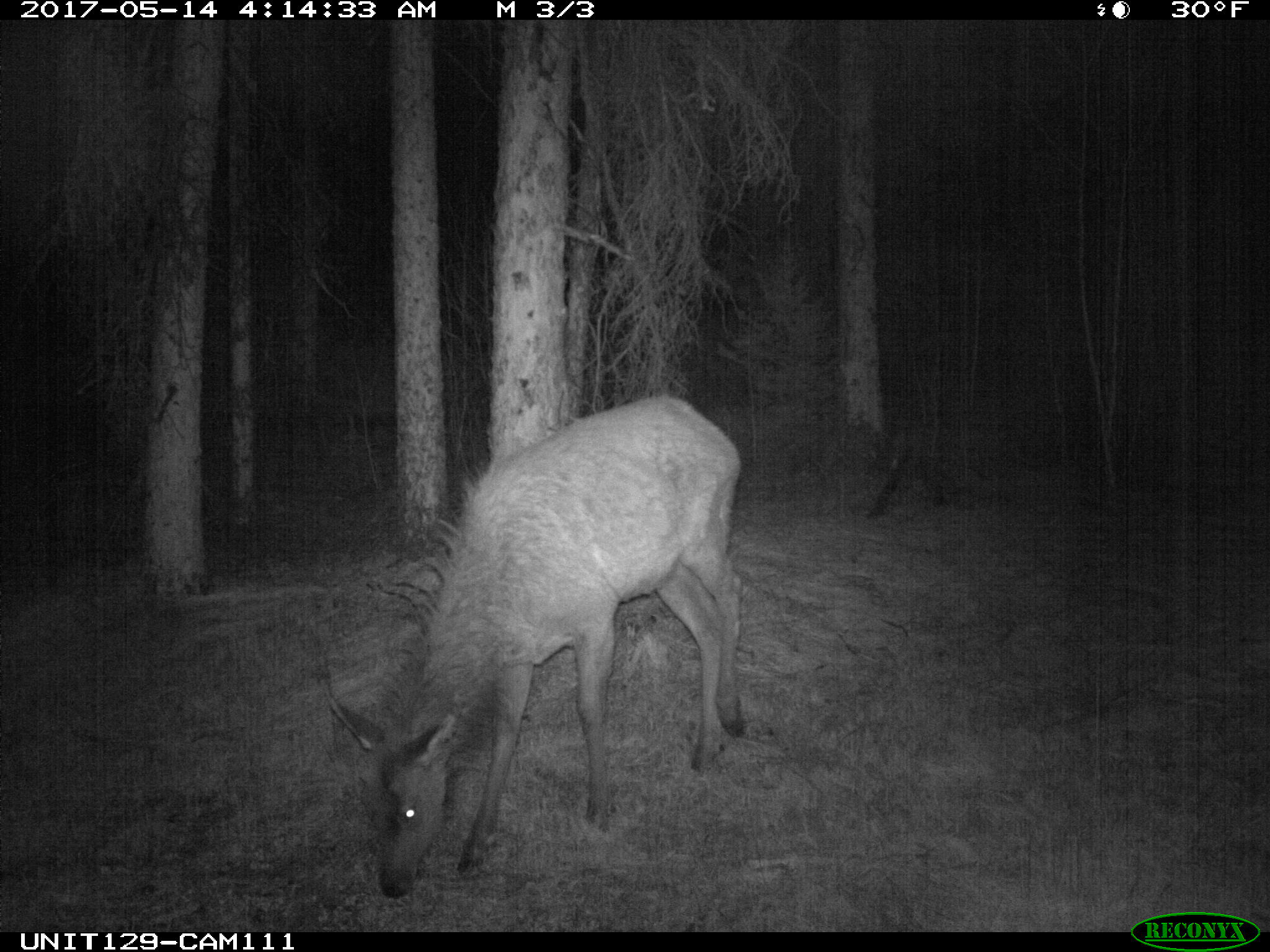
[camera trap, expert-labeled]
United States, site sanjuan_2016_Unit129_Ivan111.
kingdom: Animalia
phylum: Chordata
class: Mammalia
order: Artiodactyla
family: Cervidae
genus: Cervus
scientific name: Cervus elaphus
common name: red deer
Cervus elaphus (red deer).